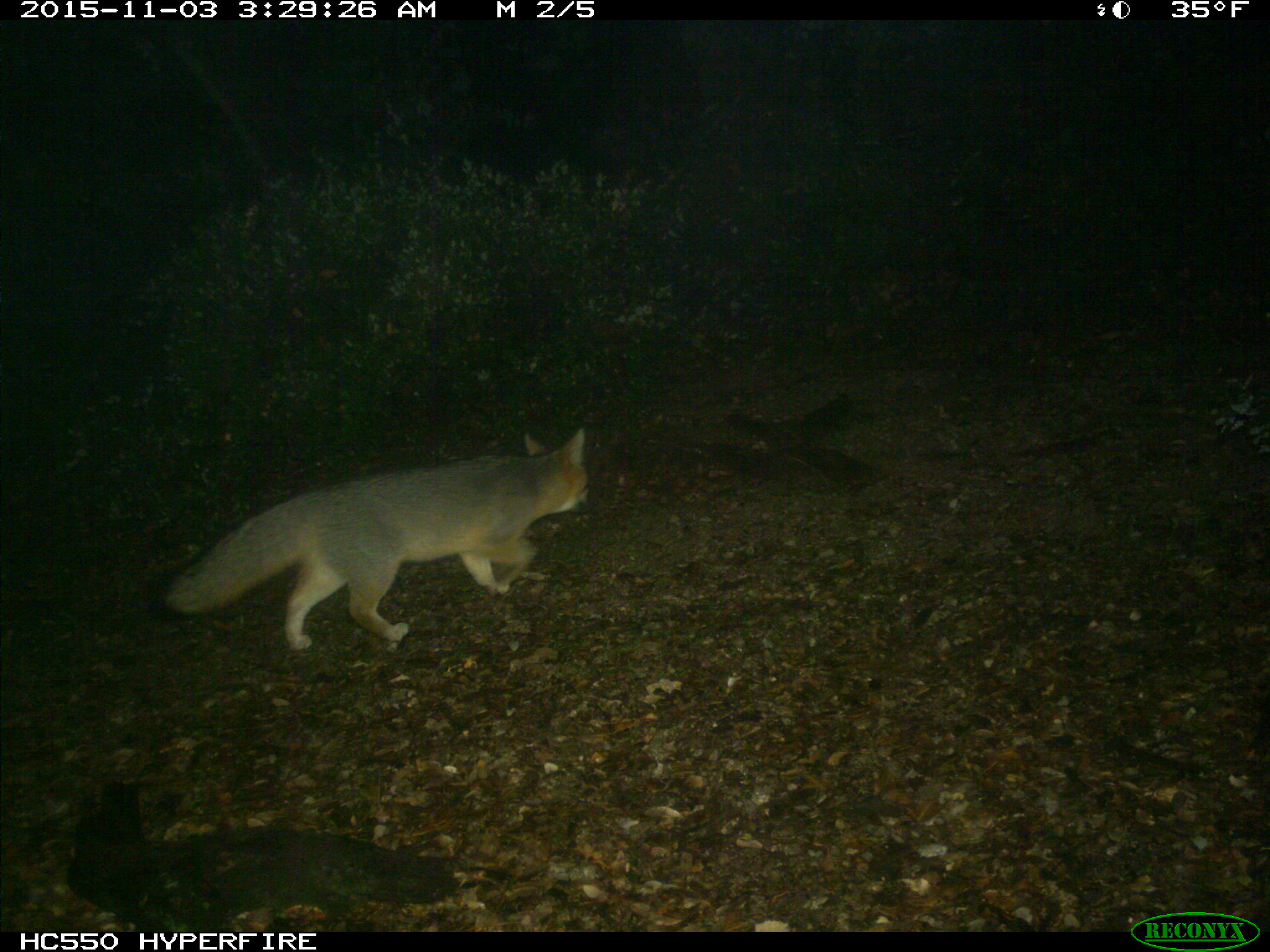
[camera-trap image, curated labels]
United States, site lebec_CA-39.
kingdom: Animalia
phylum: Chordata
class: Mammalia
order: Carnivora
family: Canidae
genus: Urocyon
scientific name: Urocyon cinereoargenteus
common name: gray fox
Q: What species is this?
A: Urocyon cinereoargenteus (gray fox).